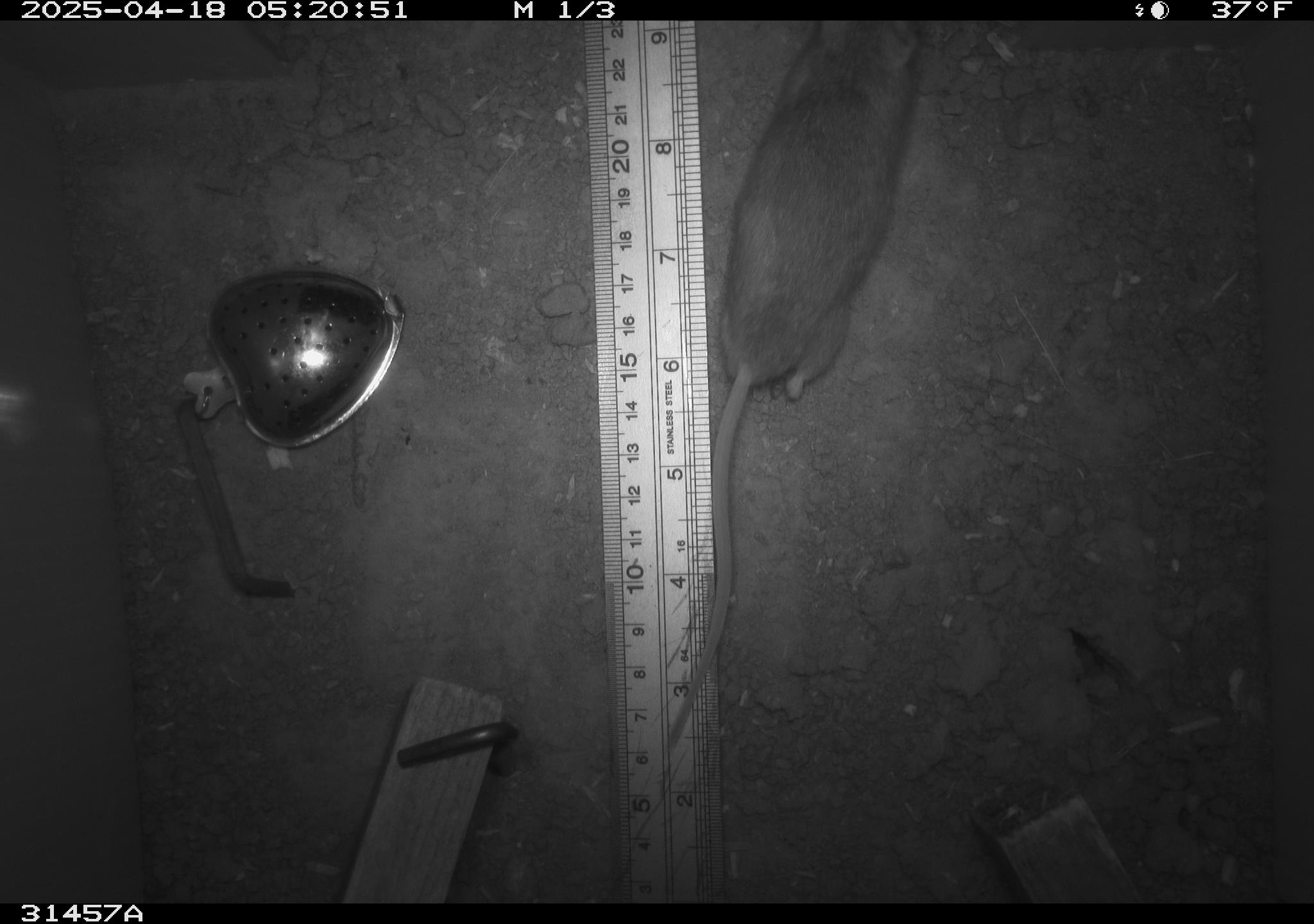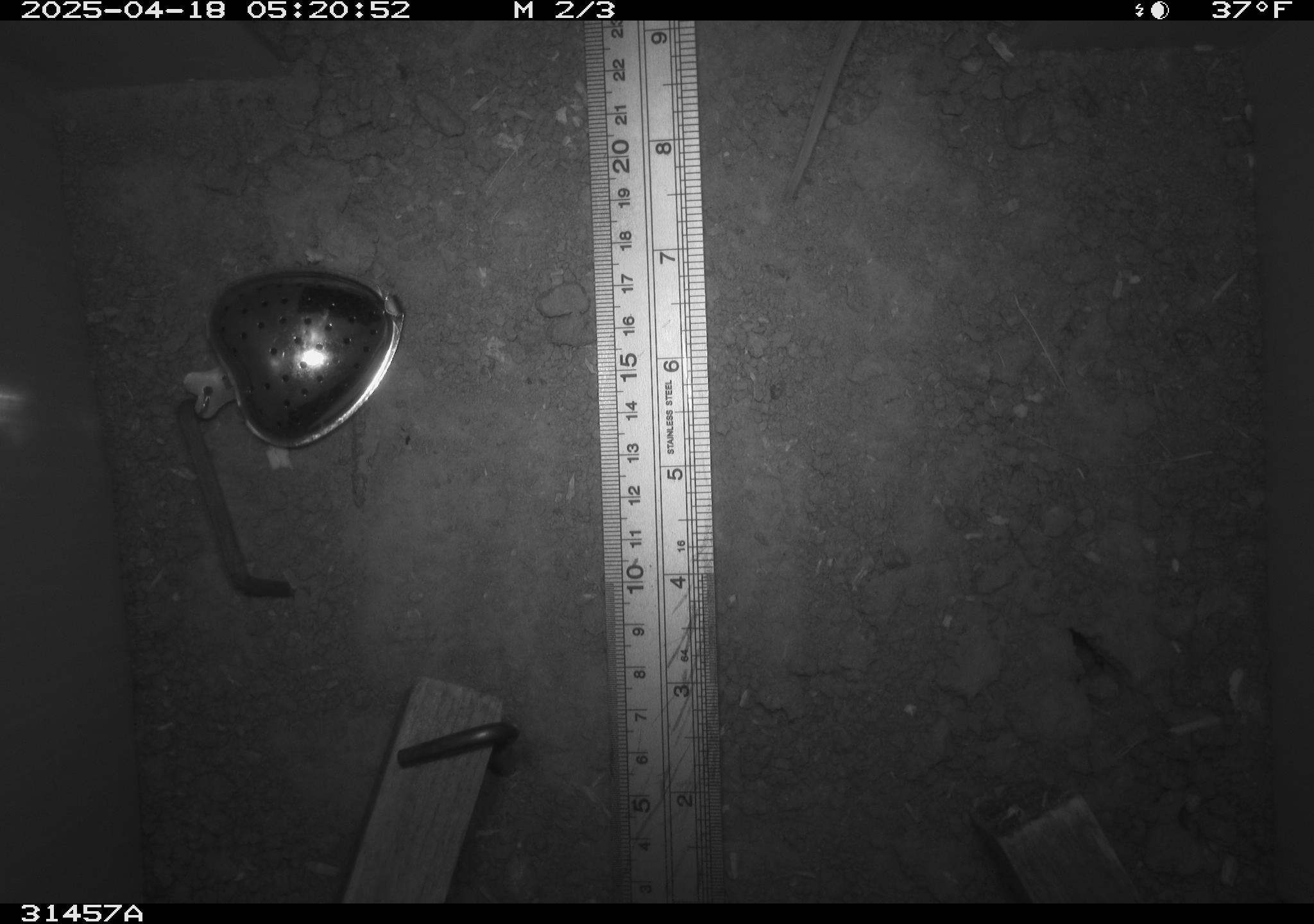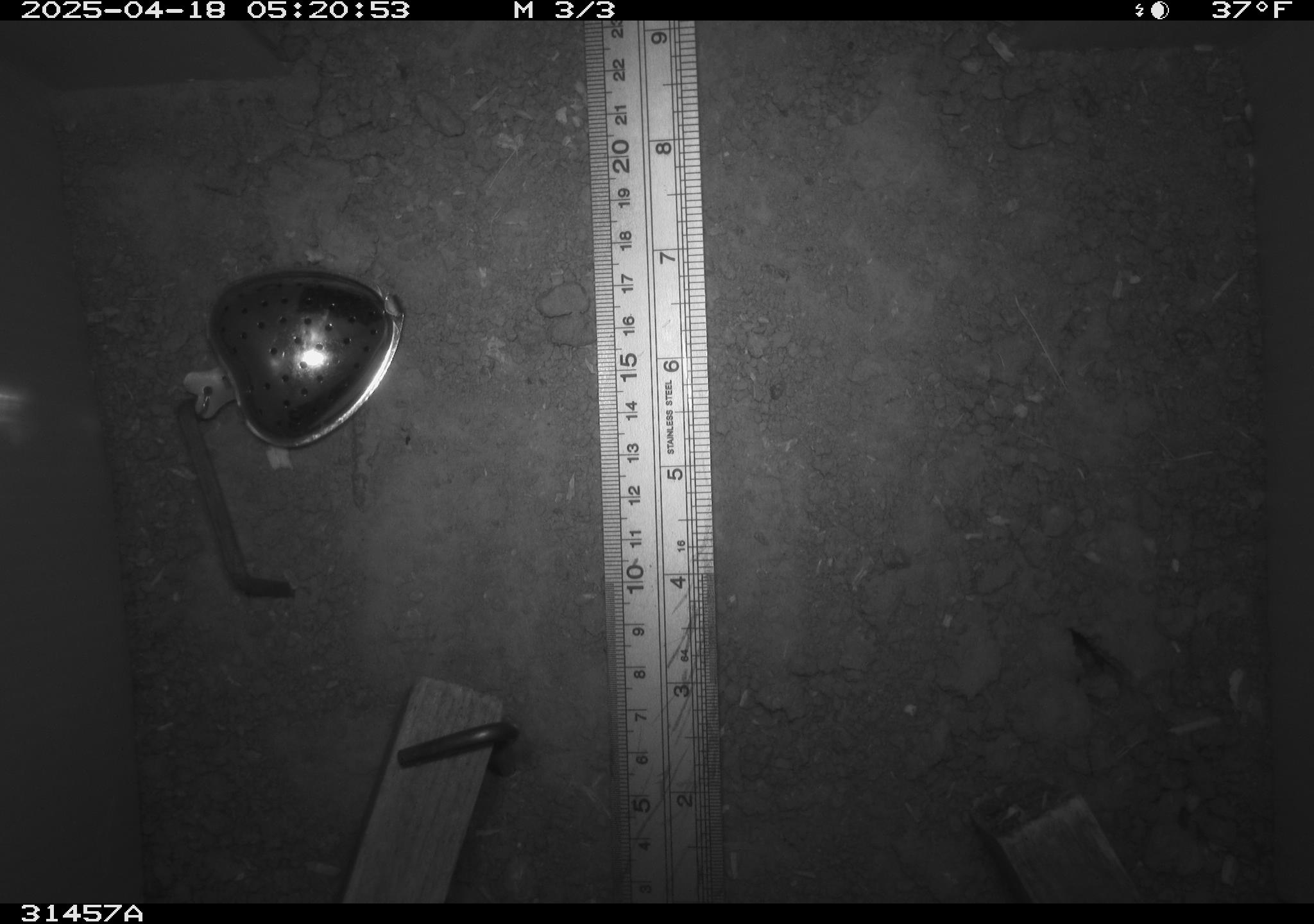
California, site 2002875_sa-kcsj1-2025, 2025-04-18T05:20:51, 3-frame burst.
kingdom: Animalia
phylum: Chordata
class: Mammalia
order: Rodentia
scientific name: Rodentia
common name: rodent